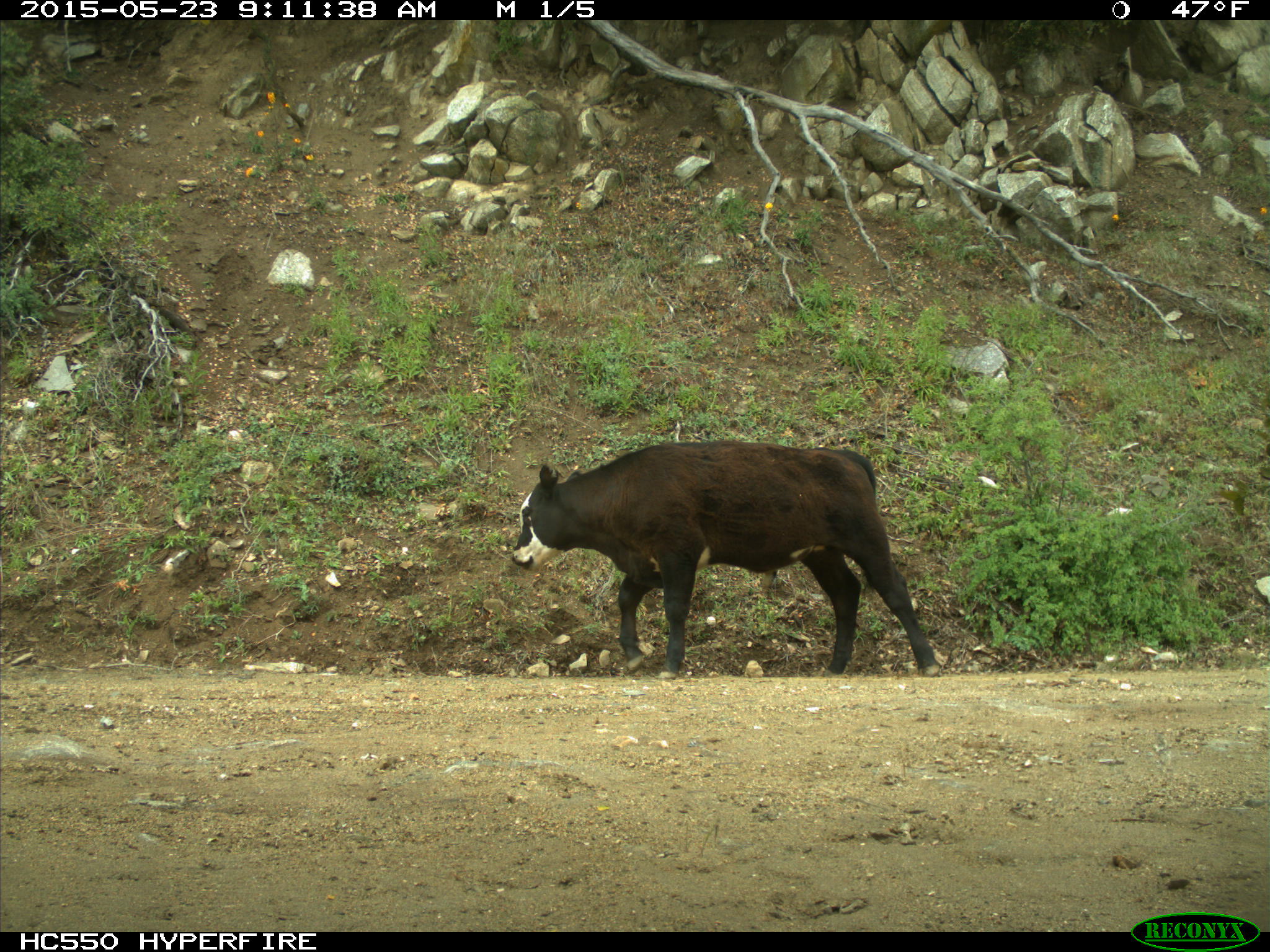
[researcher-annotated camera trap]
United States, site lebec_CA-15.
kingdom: Animalia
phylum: Chordata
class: Mammalia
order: Artiodactyla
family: Bovidae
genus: Bos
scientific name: Bos taurus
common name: domestic cow